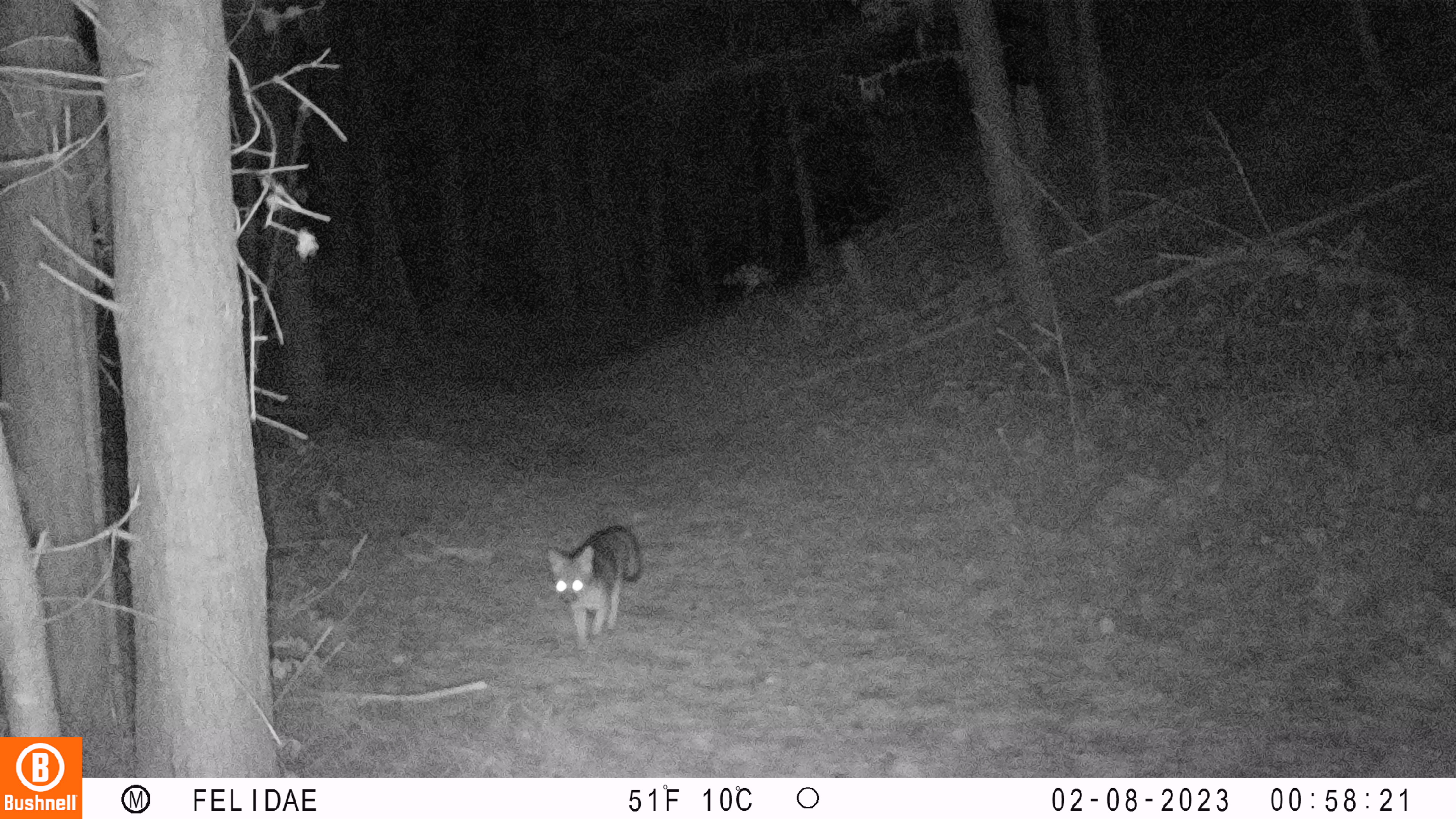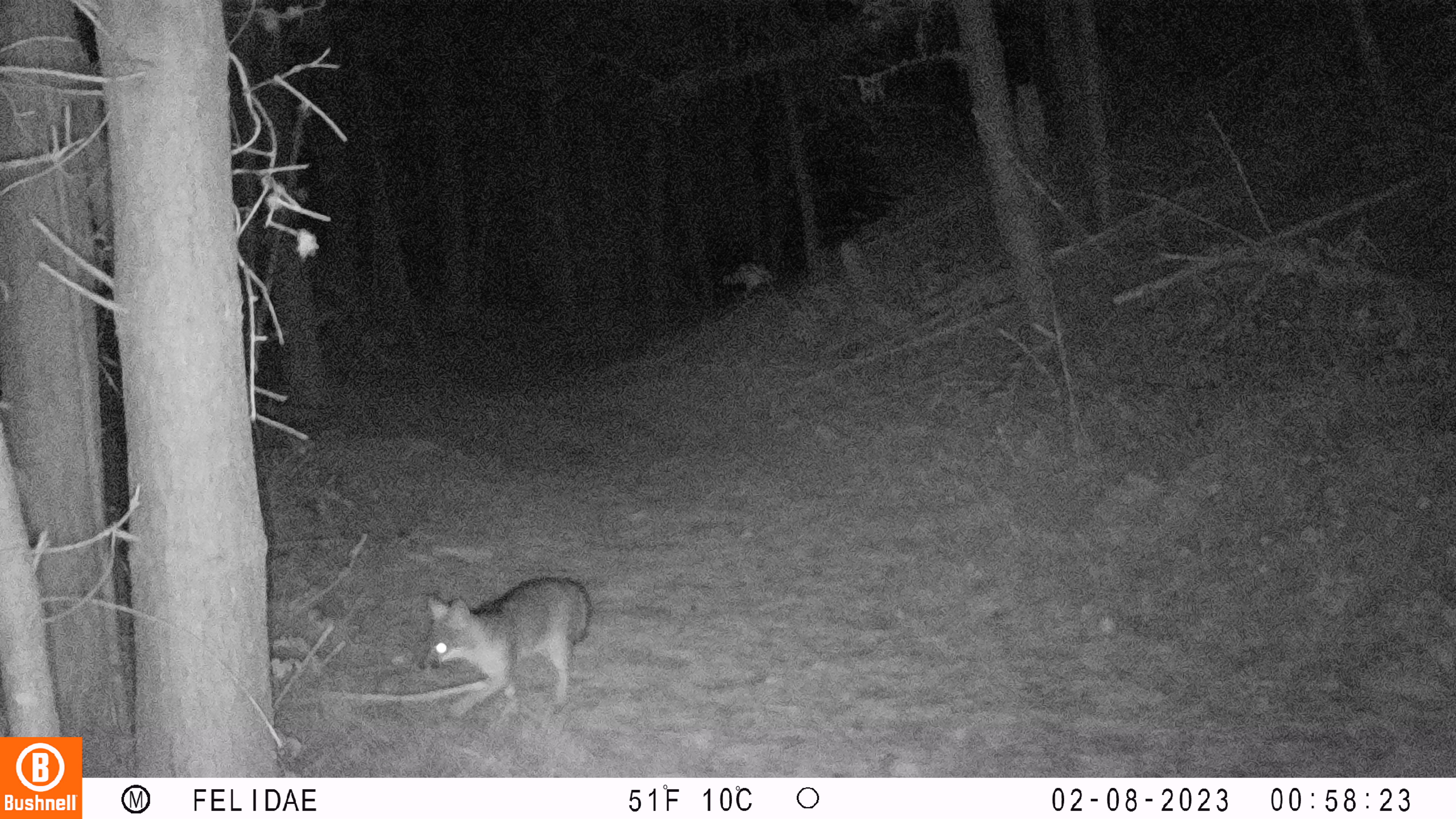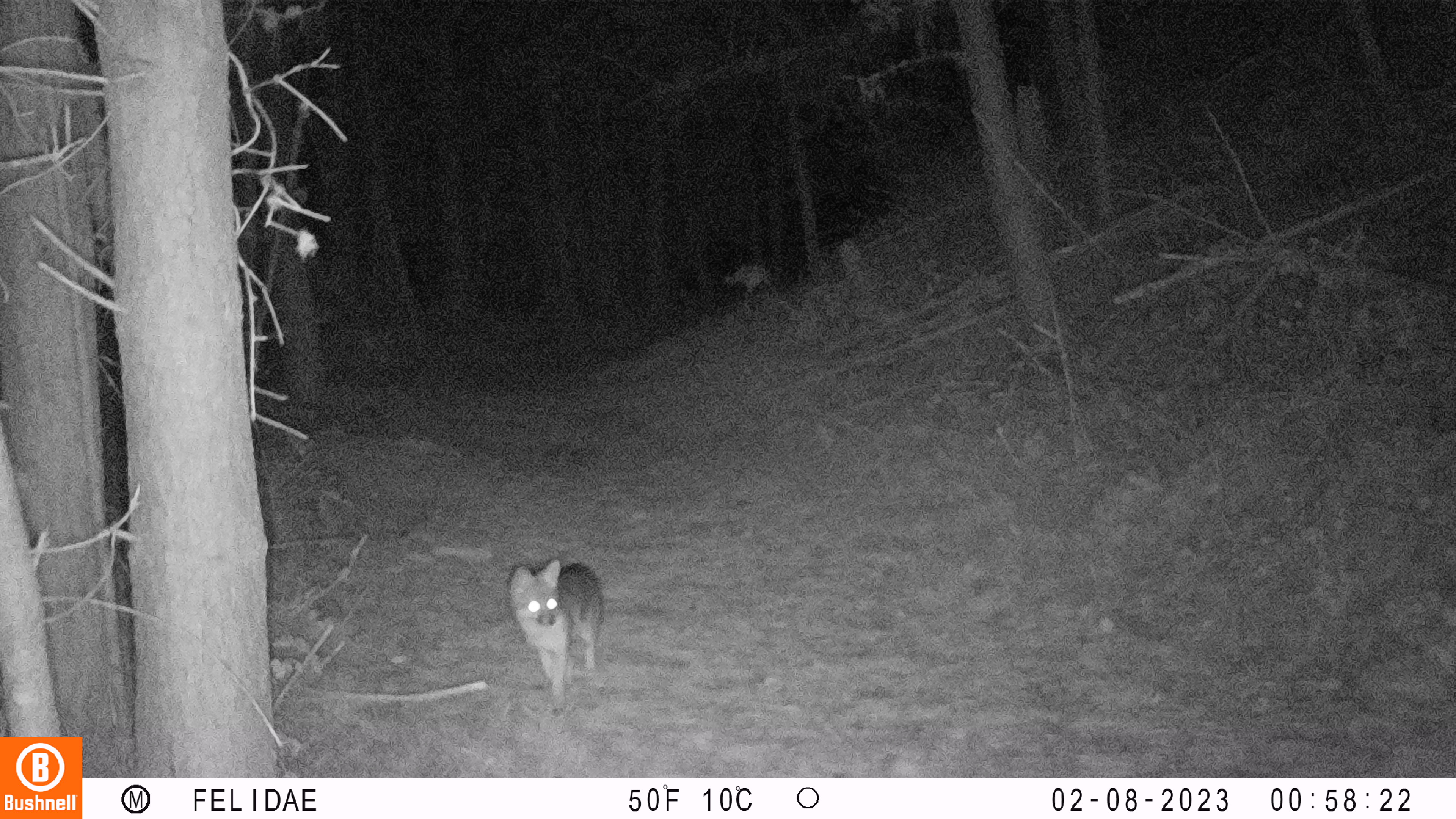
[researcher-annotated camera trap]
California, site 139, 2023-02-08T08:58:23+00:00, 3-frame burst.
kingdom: Animalia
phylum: Chordata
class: Mammalia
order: Carnivora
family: Canidae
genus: Urocyon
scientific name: Urocyon cinereoargenteus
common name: gray fox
Gray fox (Urocyon cinereoargenteus).